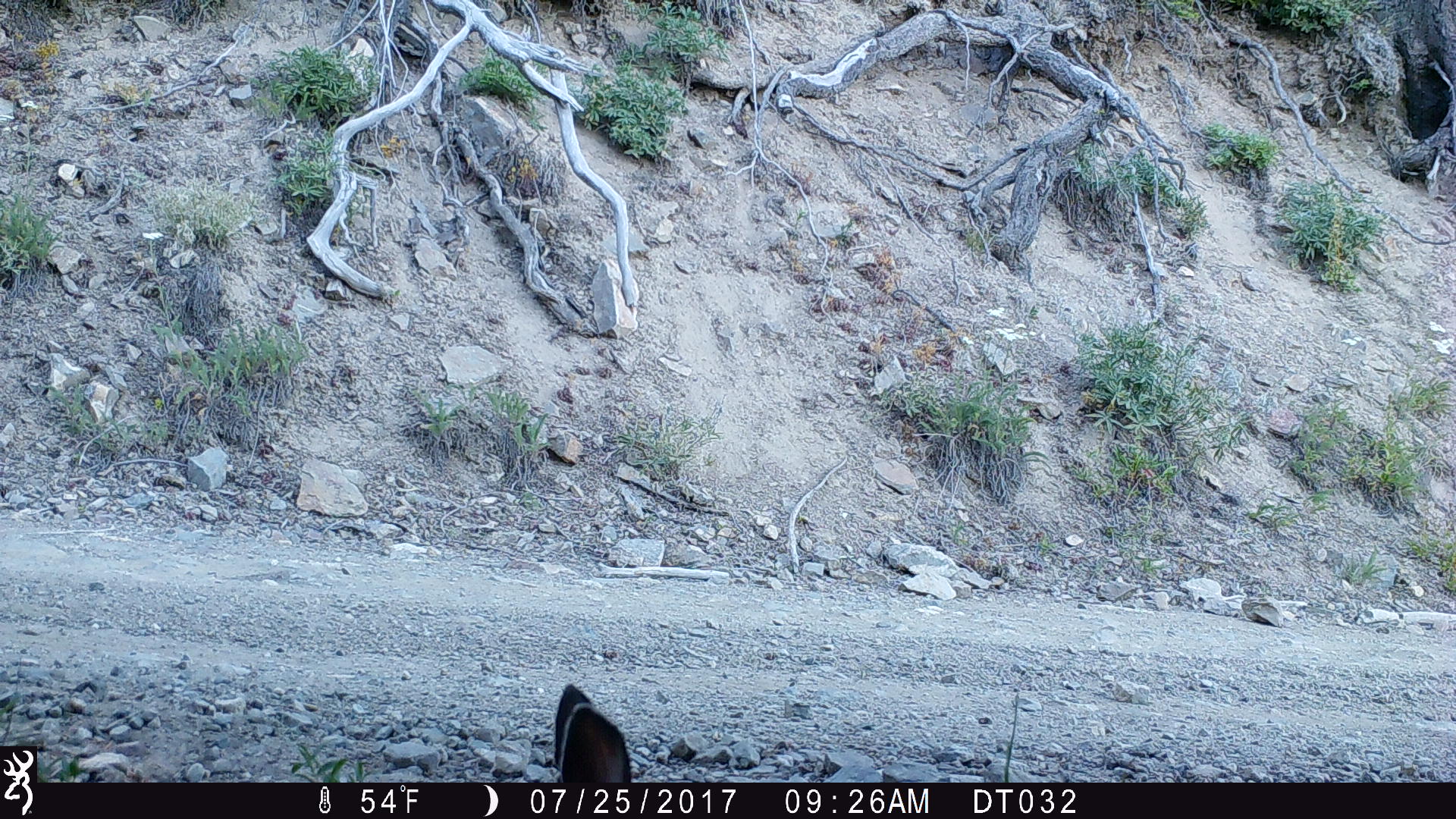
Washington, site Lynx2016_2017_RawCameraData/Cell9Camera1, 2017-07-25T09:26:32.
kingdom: Animalia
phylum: Chordata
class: Mammalia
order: Lagomorpha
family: Leporidae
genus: Lepus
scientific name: Lepus americanus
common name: snowshoe hare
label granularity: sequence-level